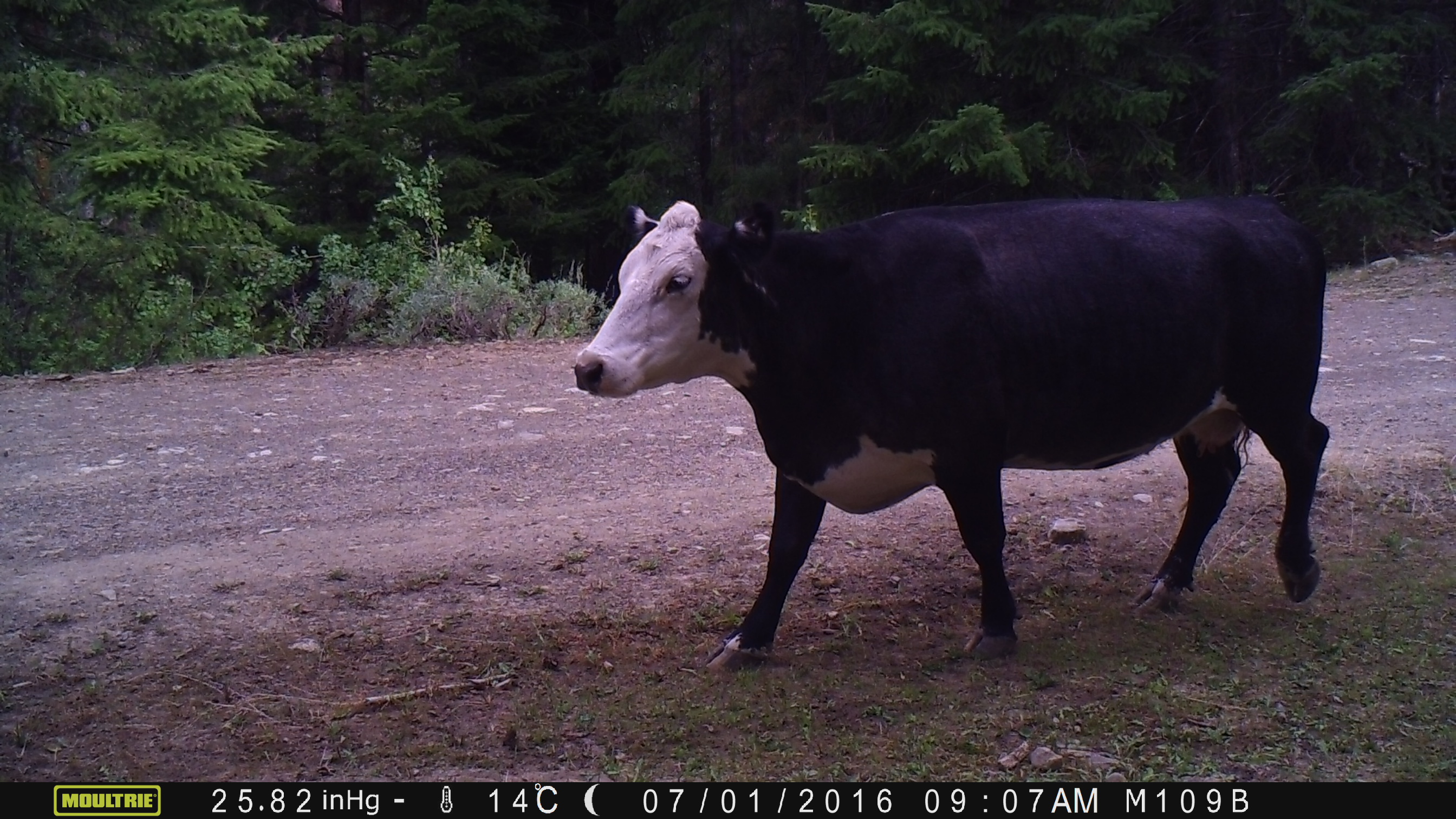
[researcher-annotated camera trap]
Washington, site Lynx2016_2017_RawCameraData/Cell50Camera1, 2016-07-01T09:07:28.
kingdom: Animalia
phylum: Chordata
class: Mammalia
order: Artiodactyla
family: Bovidae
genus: Bos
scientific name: Bos taurus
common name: domestic cattle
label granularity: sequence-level